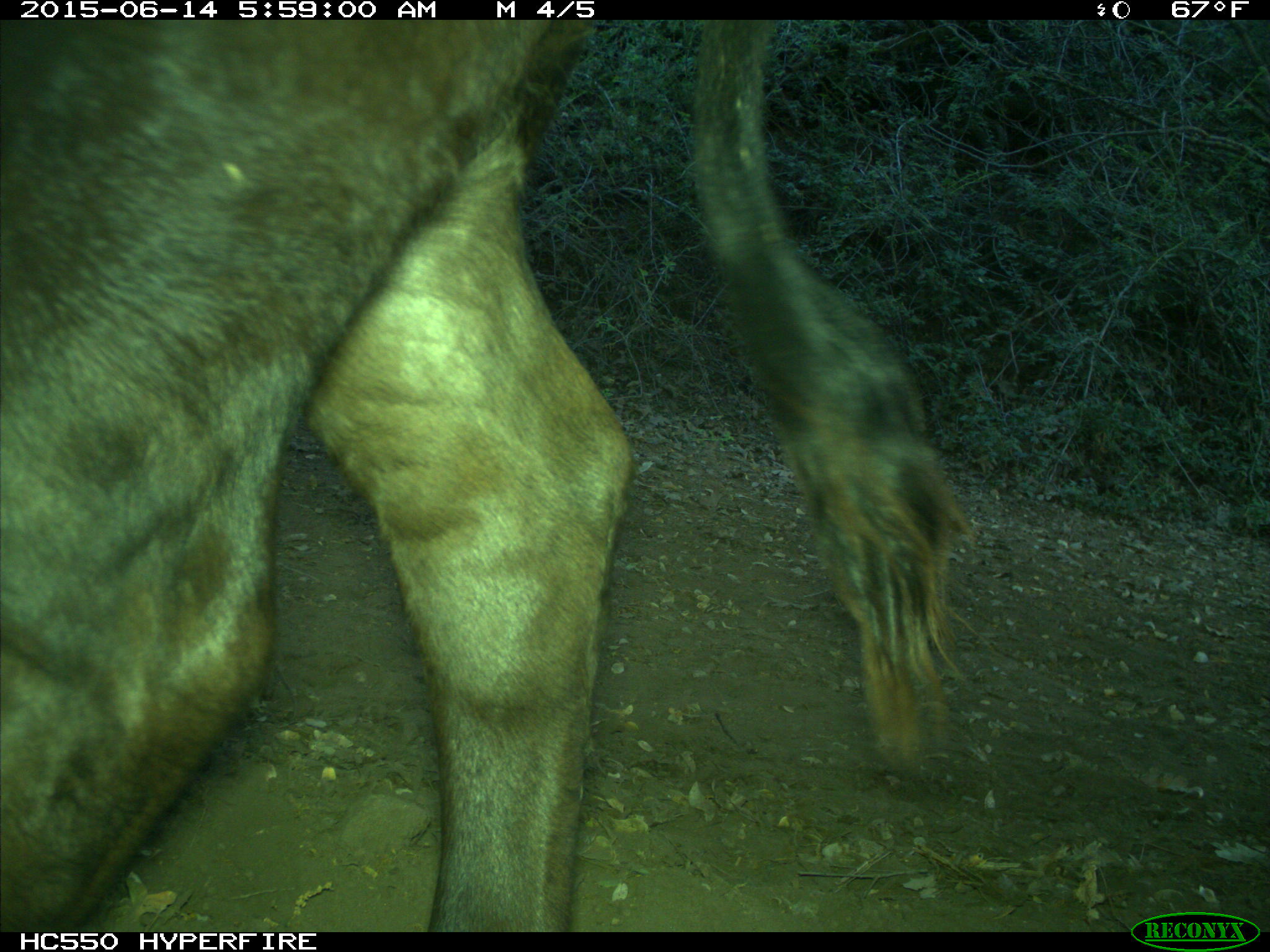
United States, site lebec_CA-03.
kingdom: Animalia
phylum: Chordata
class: Mammalia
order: Artiodactyla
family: Bovidae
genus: Bos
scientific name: Bos taurus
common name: domestic cow